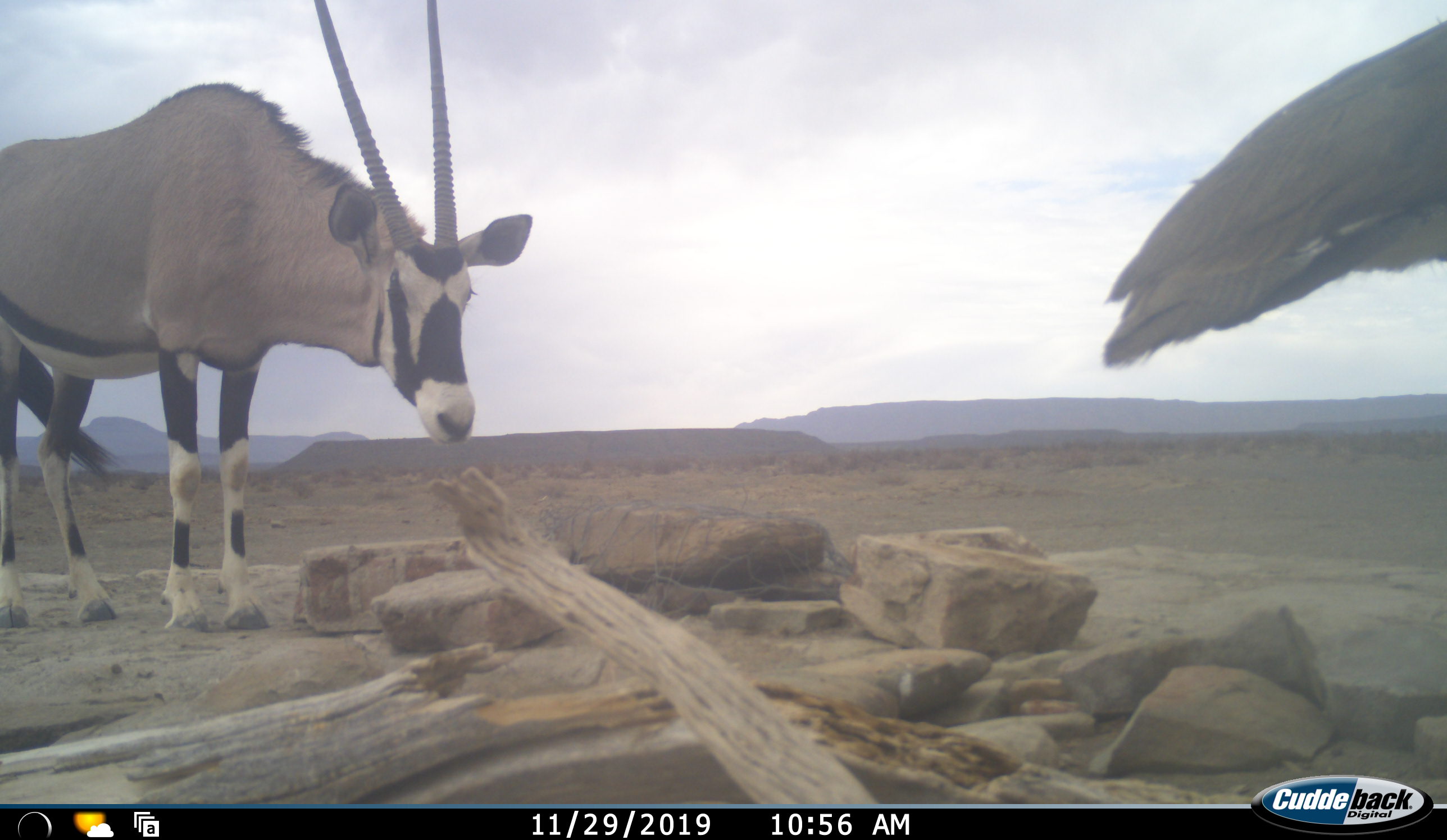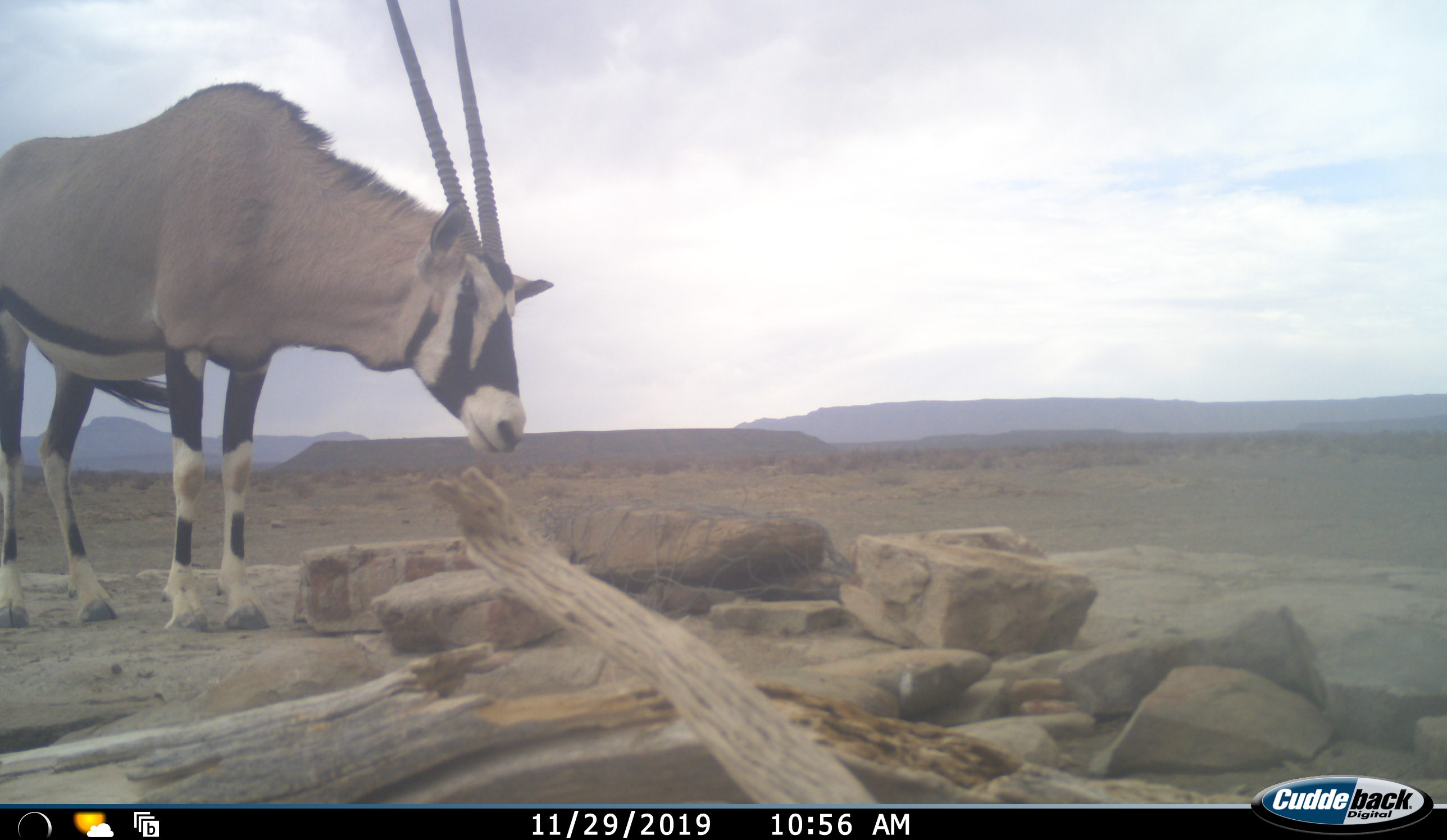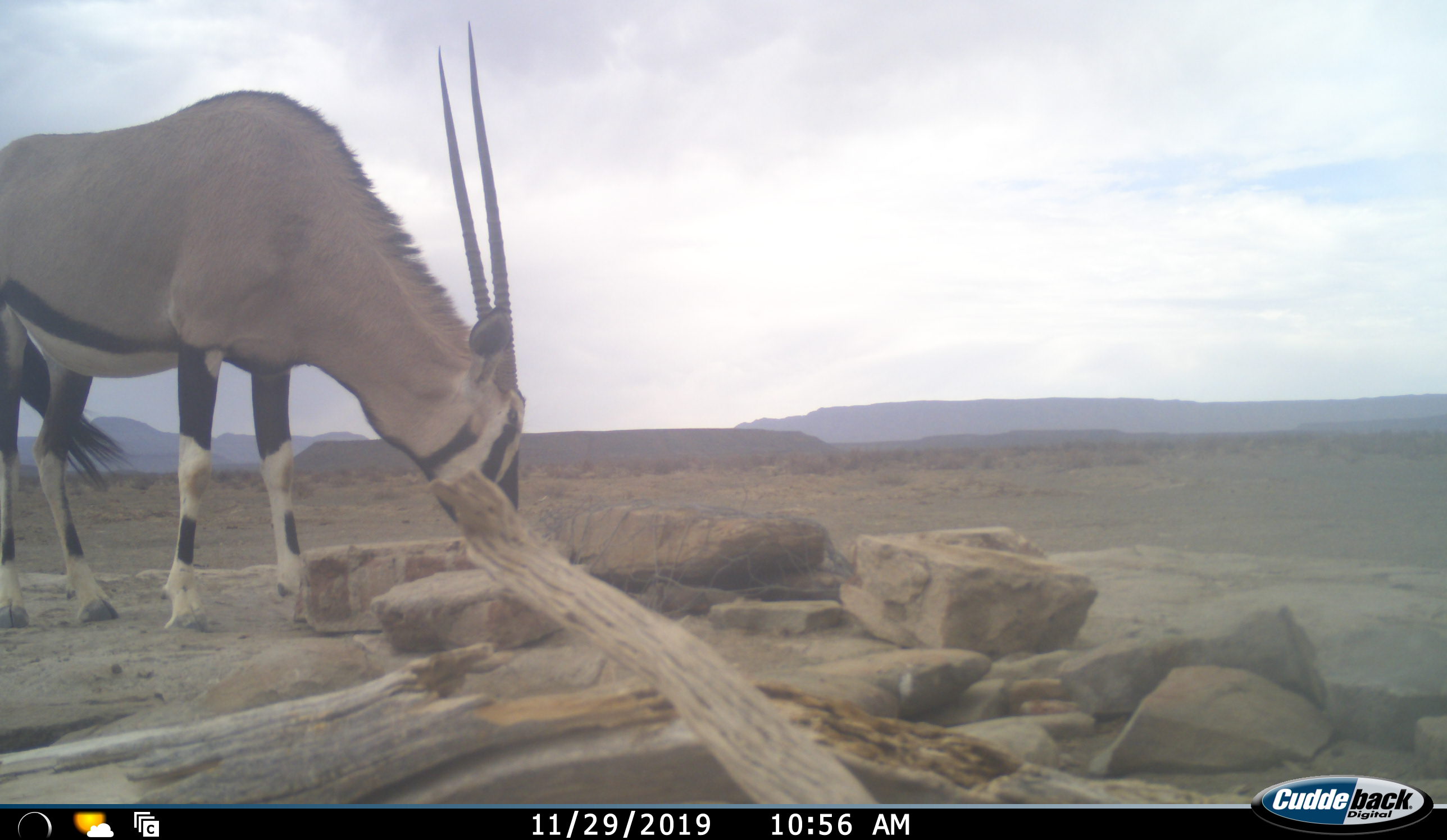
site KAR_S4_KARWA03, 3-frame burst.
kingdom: Animalia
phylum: Chordata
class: Aves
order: Otidiformes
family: Otididae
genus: Ardeotis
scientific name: Ardeotis kori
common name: kori bustard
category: bustardkori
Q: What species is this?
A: Bustardkori (kori bustard) (Ardeotis kori).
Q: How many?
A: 1.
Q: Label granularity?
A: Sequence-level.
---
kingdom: Animalia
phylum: Chordata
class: Mammalia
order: Artiodactyla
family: Bovidae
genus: Oryx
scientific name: Oryx gazella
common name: gemsbok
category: oryx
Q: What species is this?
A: Oryx (gemsbok) (Oryx gazella).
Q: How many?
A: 1.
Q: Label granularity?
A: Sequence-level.